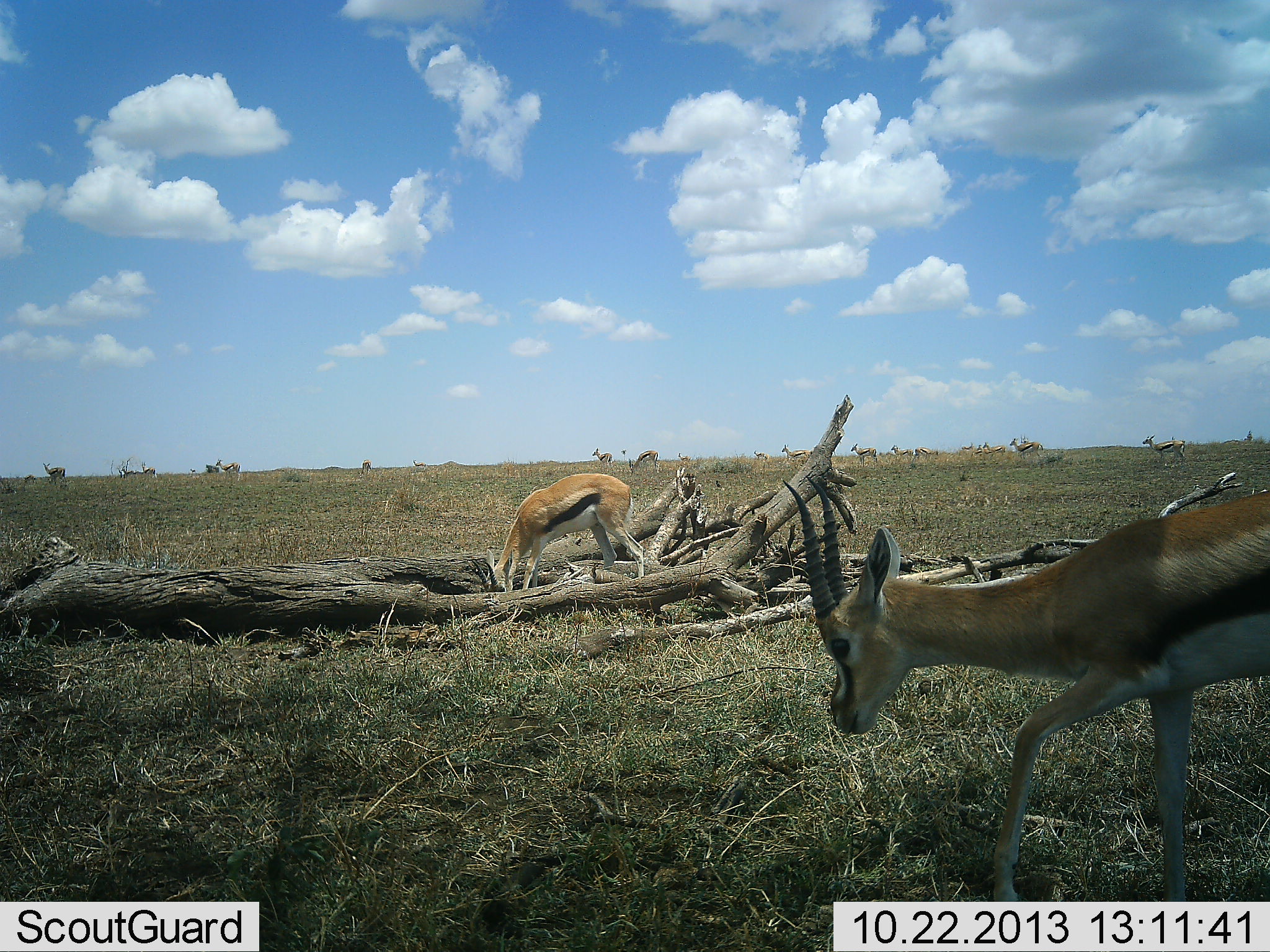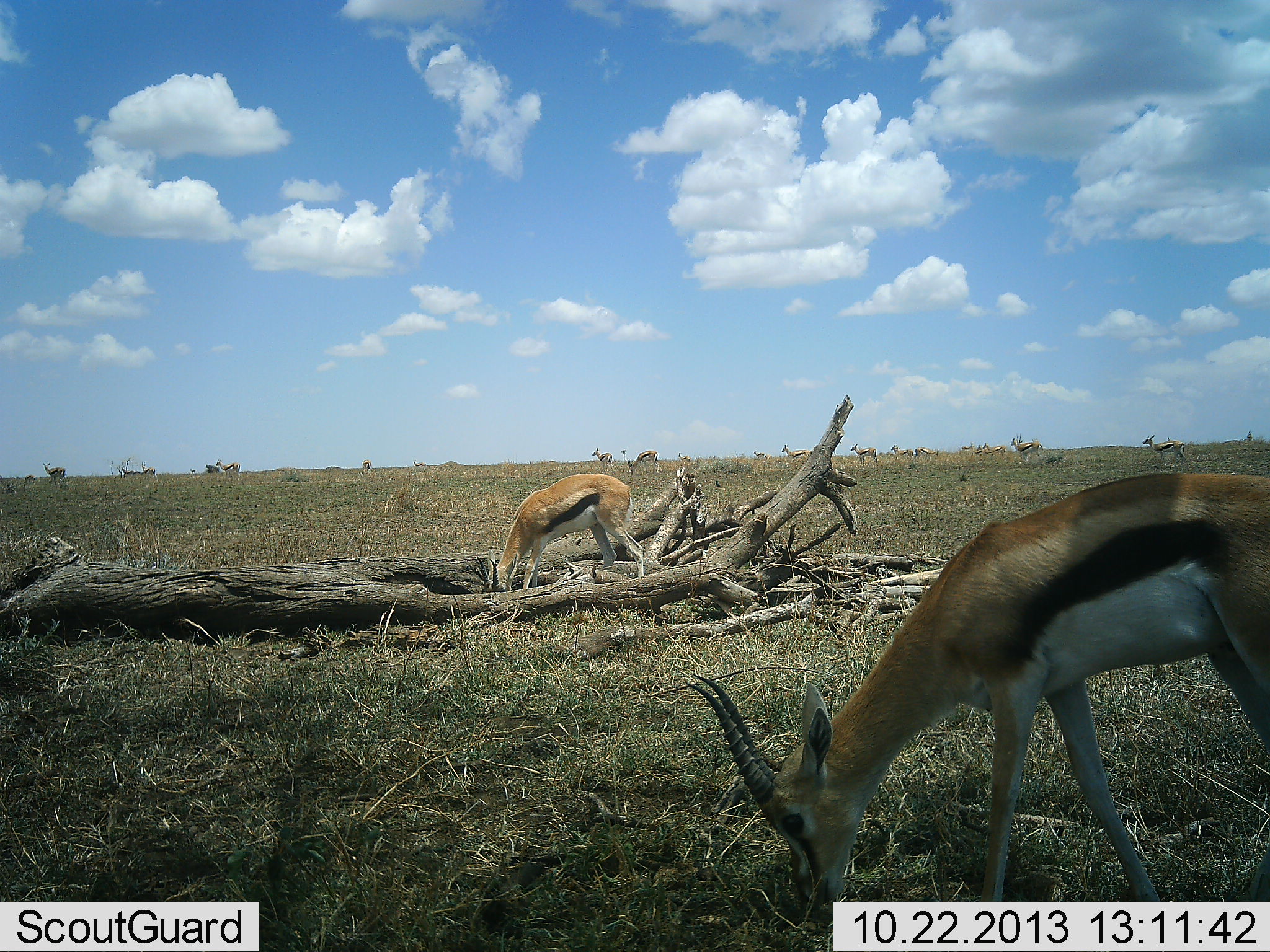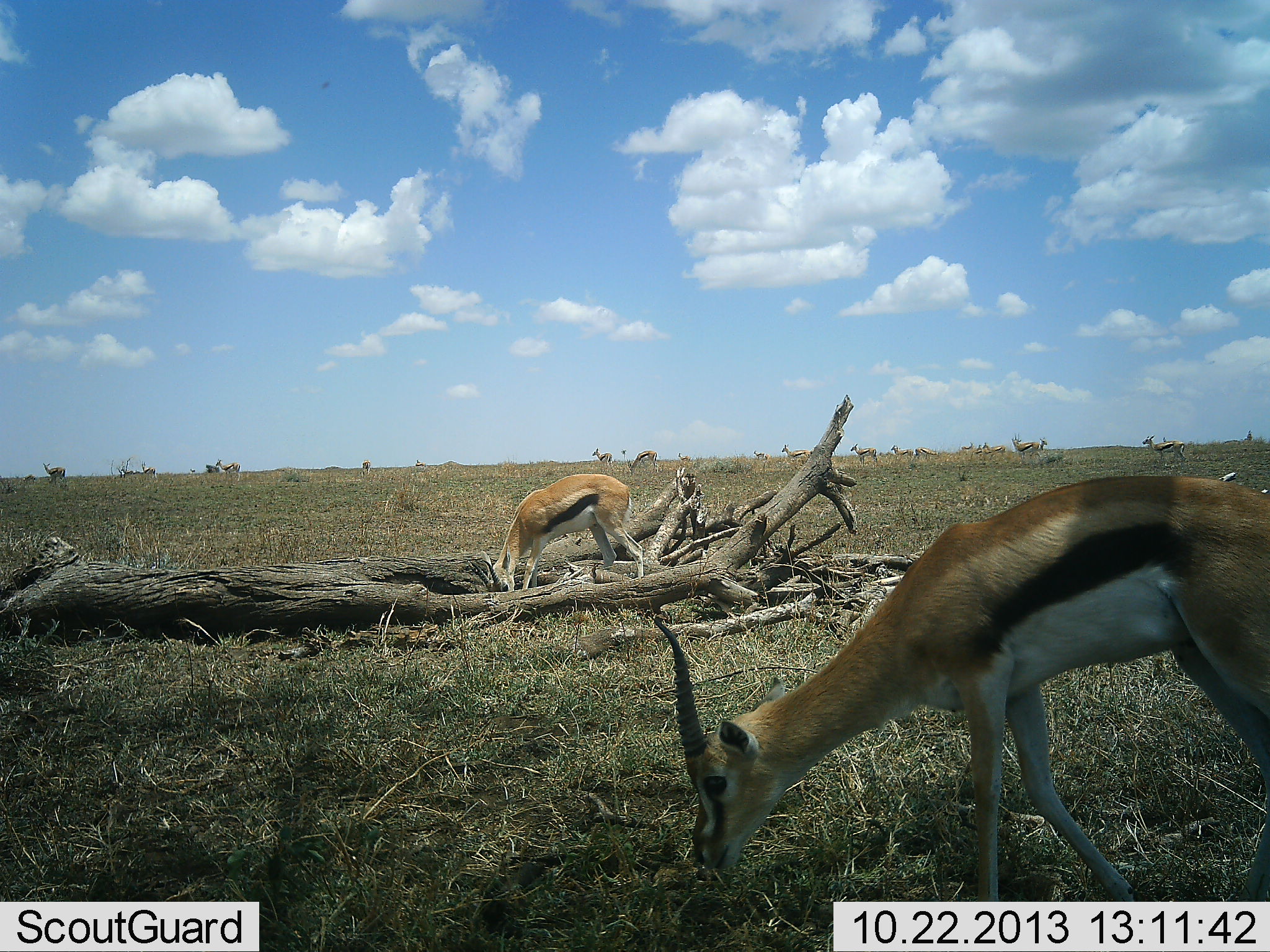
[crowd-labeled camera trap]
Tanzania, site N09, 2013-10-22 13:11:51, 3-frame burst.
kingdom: Animalia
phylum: Chordata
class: Mammalia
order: Artiodactyla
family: Bovidae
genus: Eudorcas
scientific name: Eudorcas thomsonii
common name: thomson's gazelle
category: gazellethomsons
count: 11-50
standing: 67%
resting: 0%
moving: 19%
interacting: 0%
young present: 0%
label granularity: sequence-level